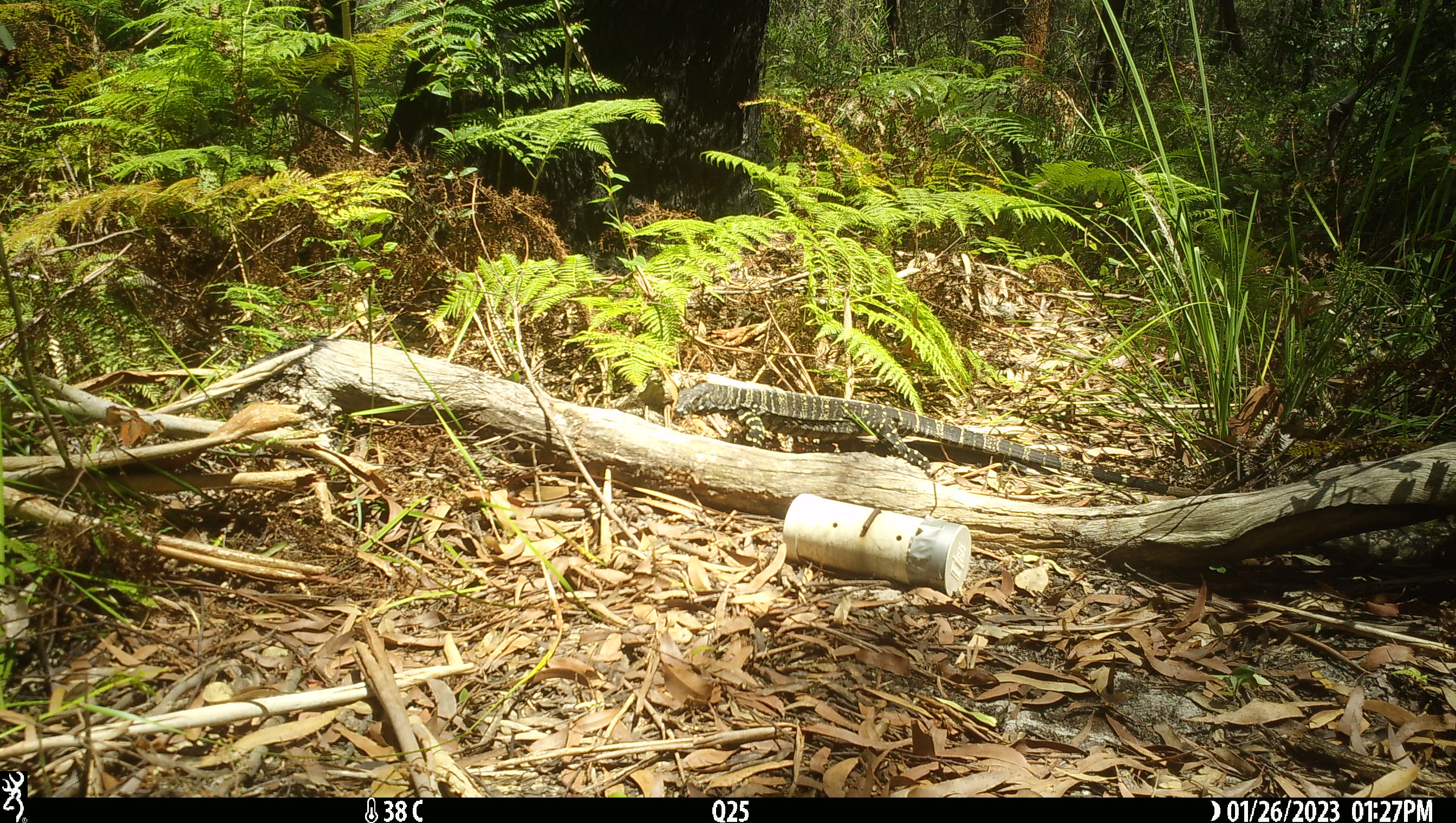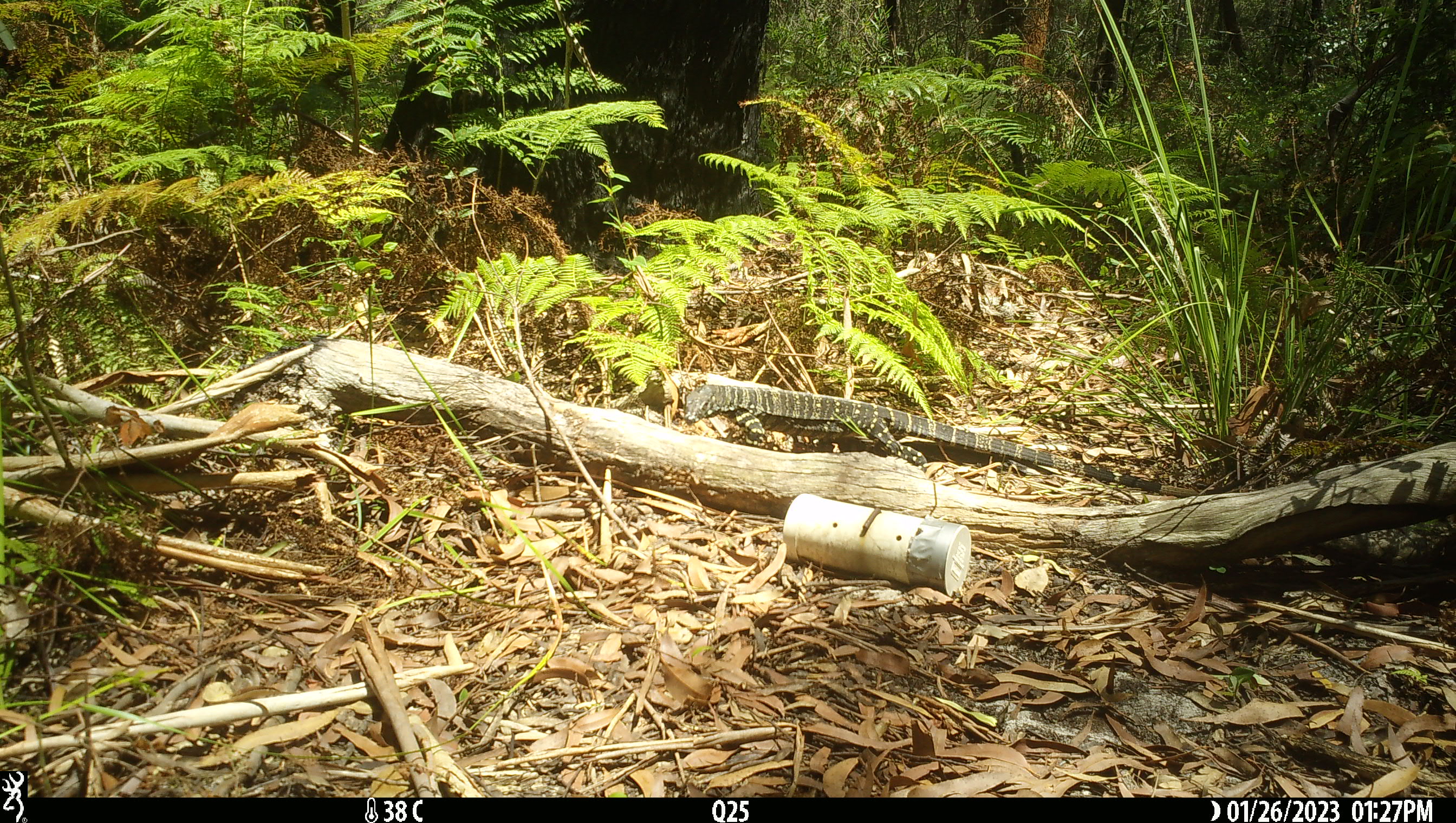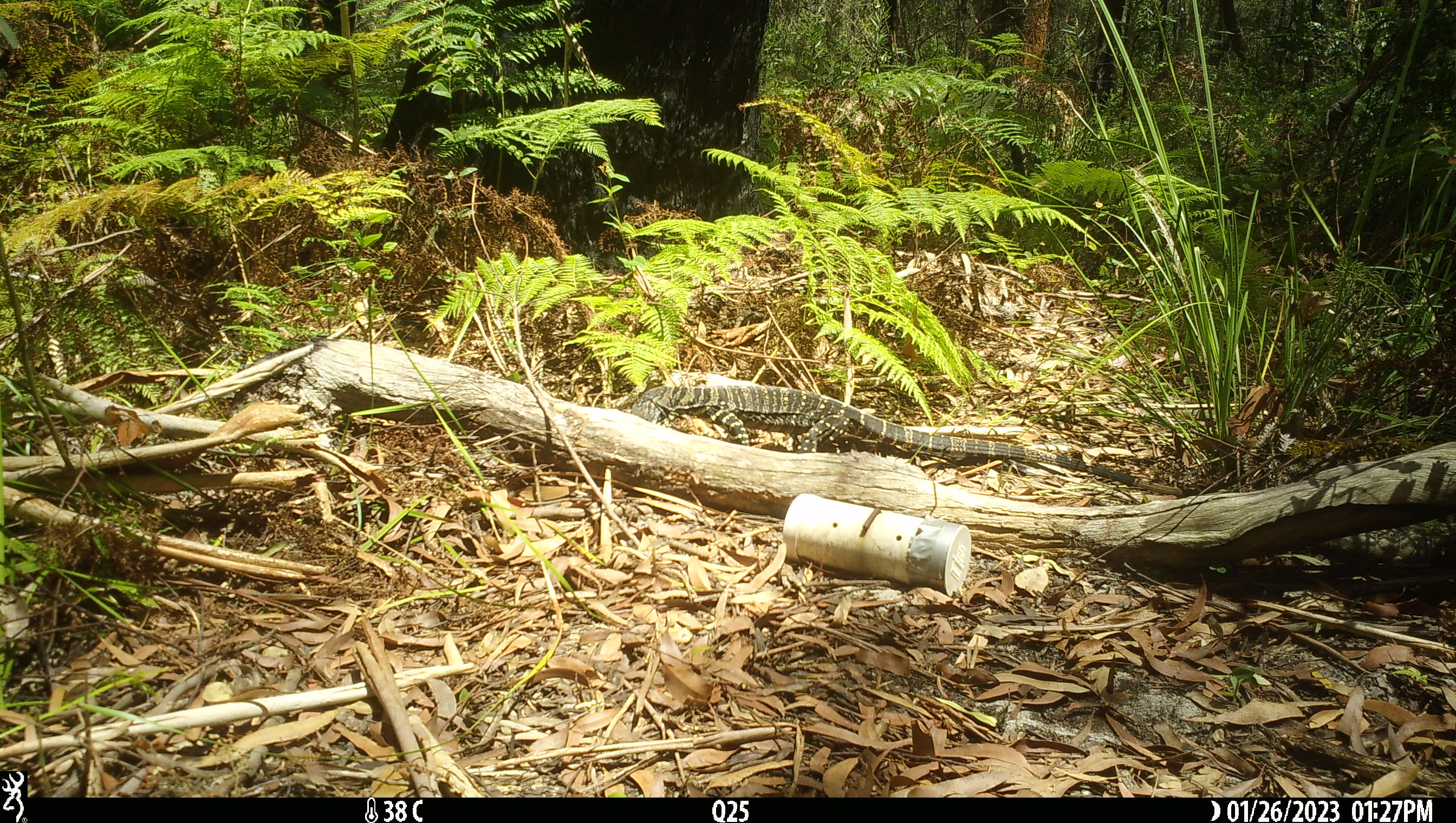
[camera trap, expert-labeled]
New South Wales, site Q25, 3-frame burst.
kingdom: Animalia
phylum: Chordata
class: Reptilia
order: Squamata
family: Varanidae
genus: Varanus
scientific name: Varanus varius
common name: lace monitor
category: goanna